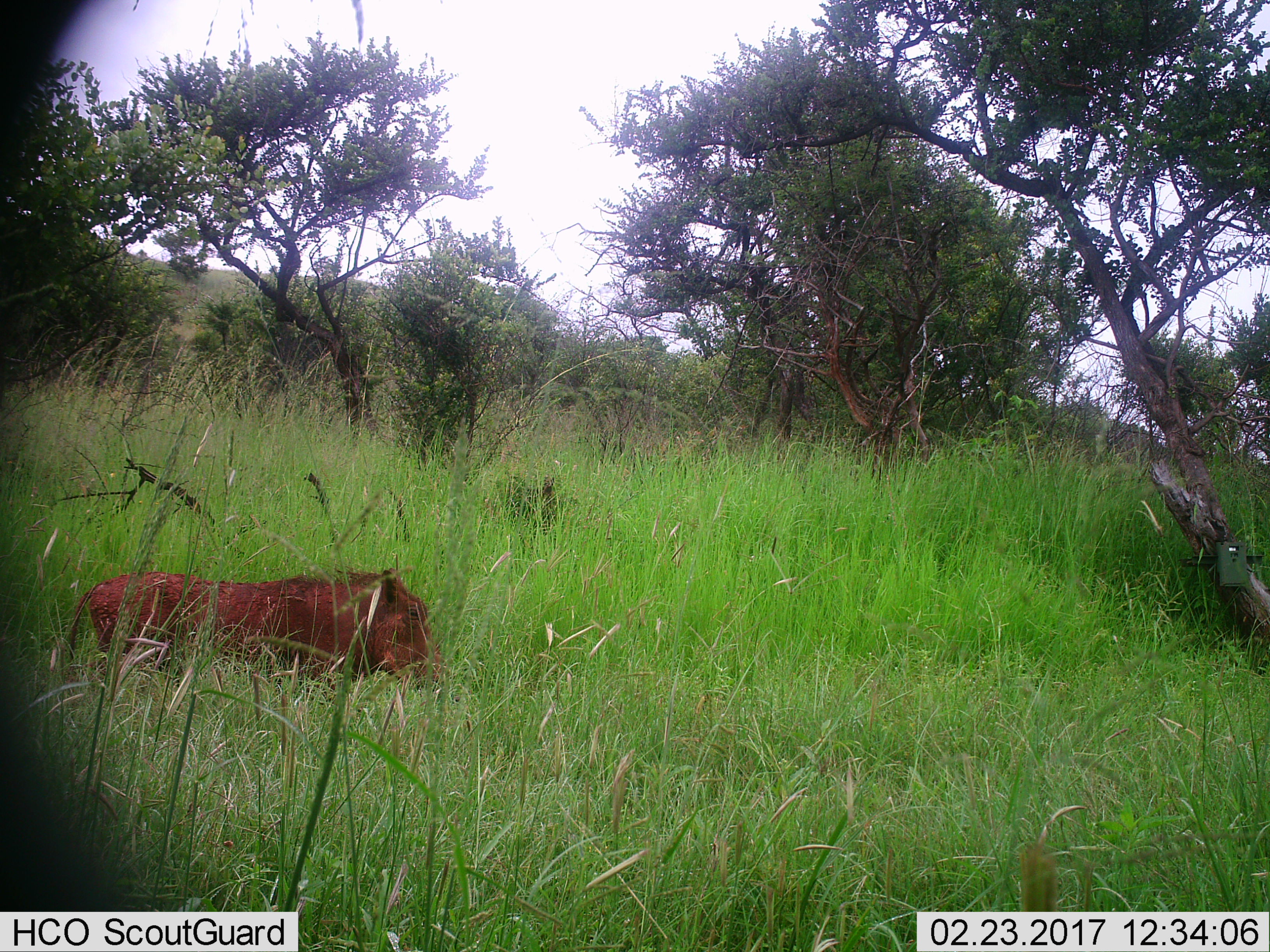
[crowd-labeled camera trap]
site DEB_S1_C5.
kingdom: Animalia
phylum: Chordata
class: Mammalia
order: Artiodactyla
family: Suidae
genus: Phacochoerus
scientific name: Phacochoerus africanus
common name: warthog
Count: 1.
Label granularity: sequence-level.